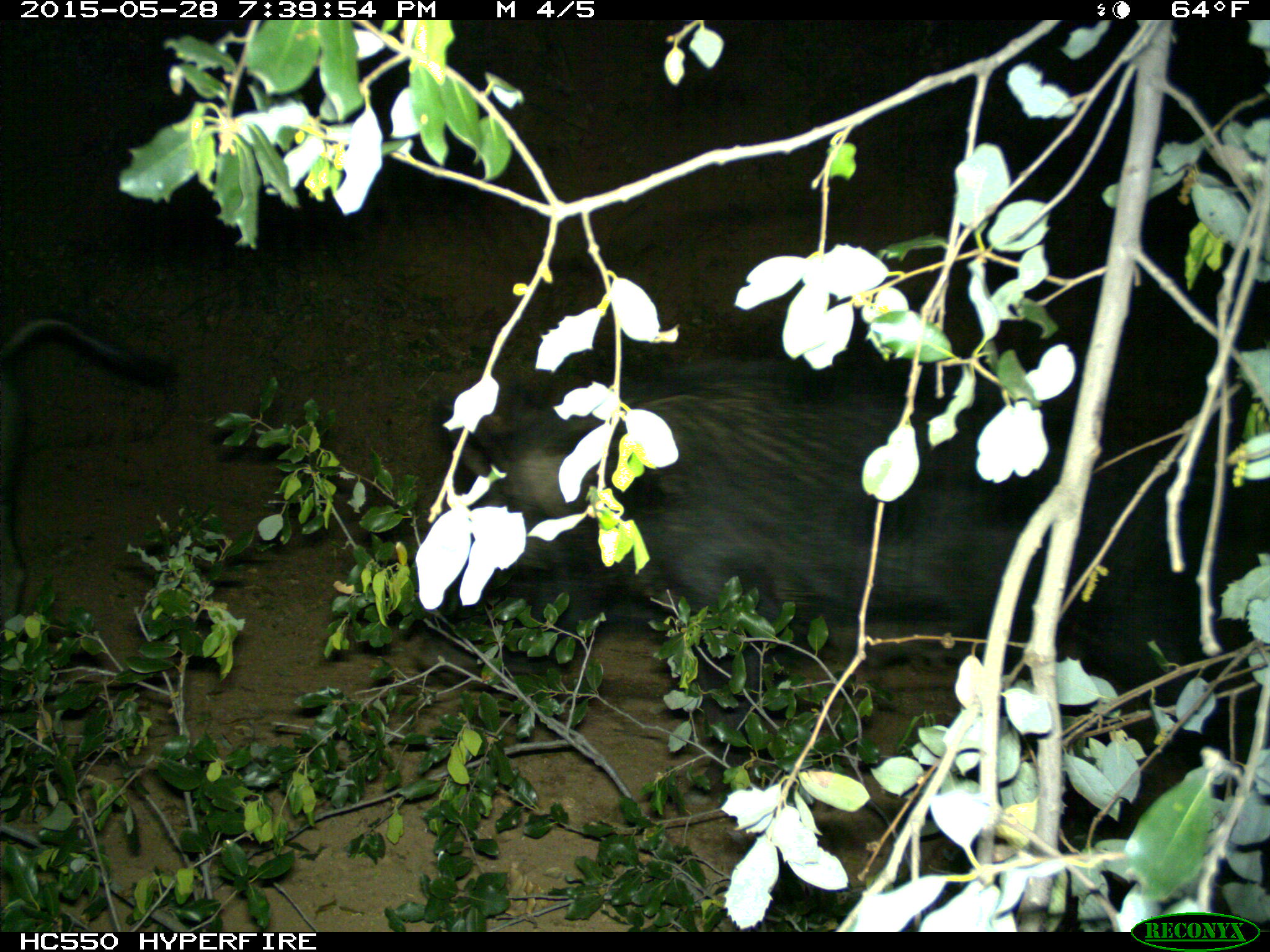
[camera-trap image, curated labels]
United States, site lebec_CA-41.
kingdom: Animalia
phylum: Chordata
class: Mammalia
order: Artiodactyla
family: Suidae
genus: Sus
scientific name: Sus scrofa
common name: wild boar